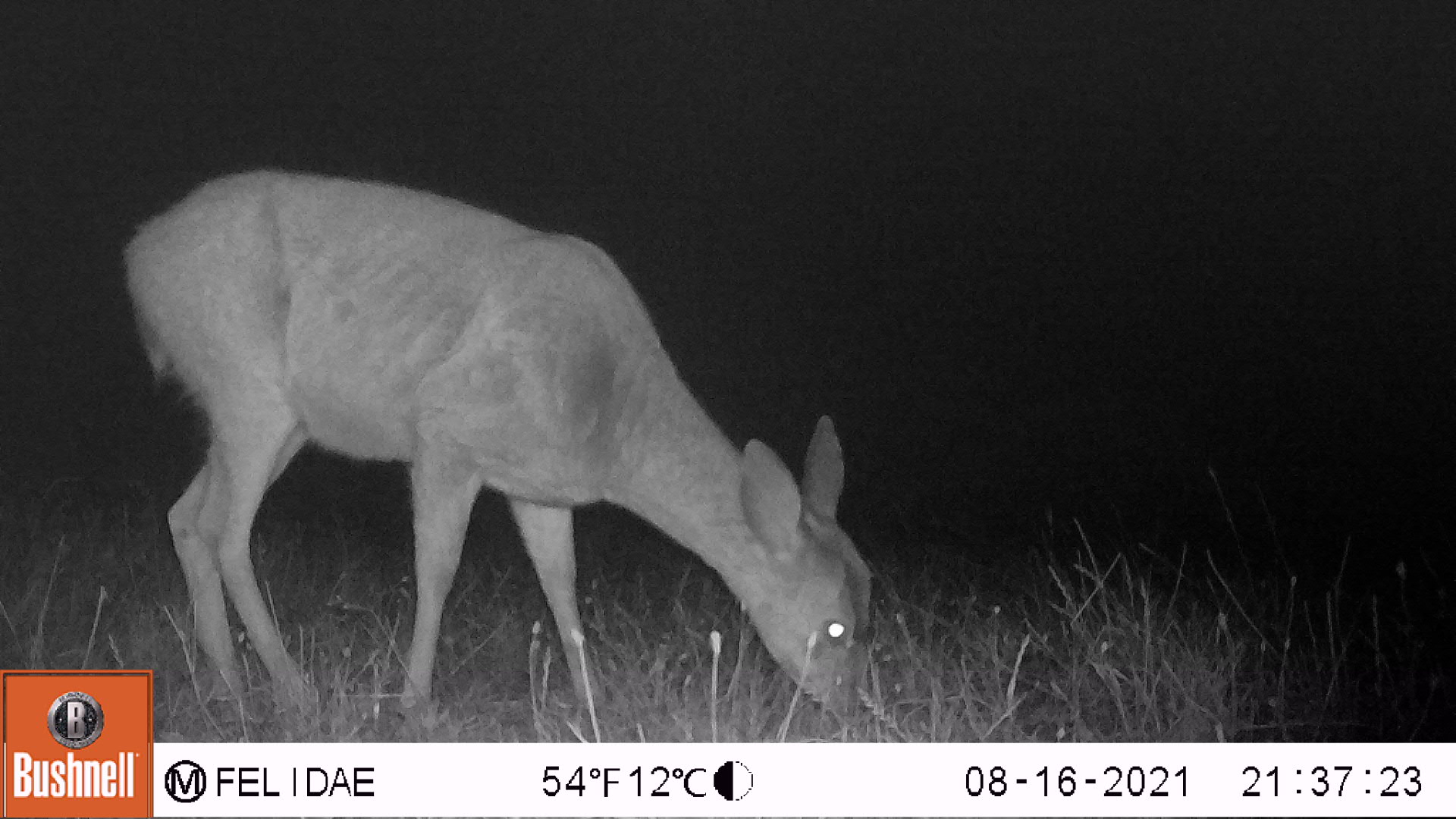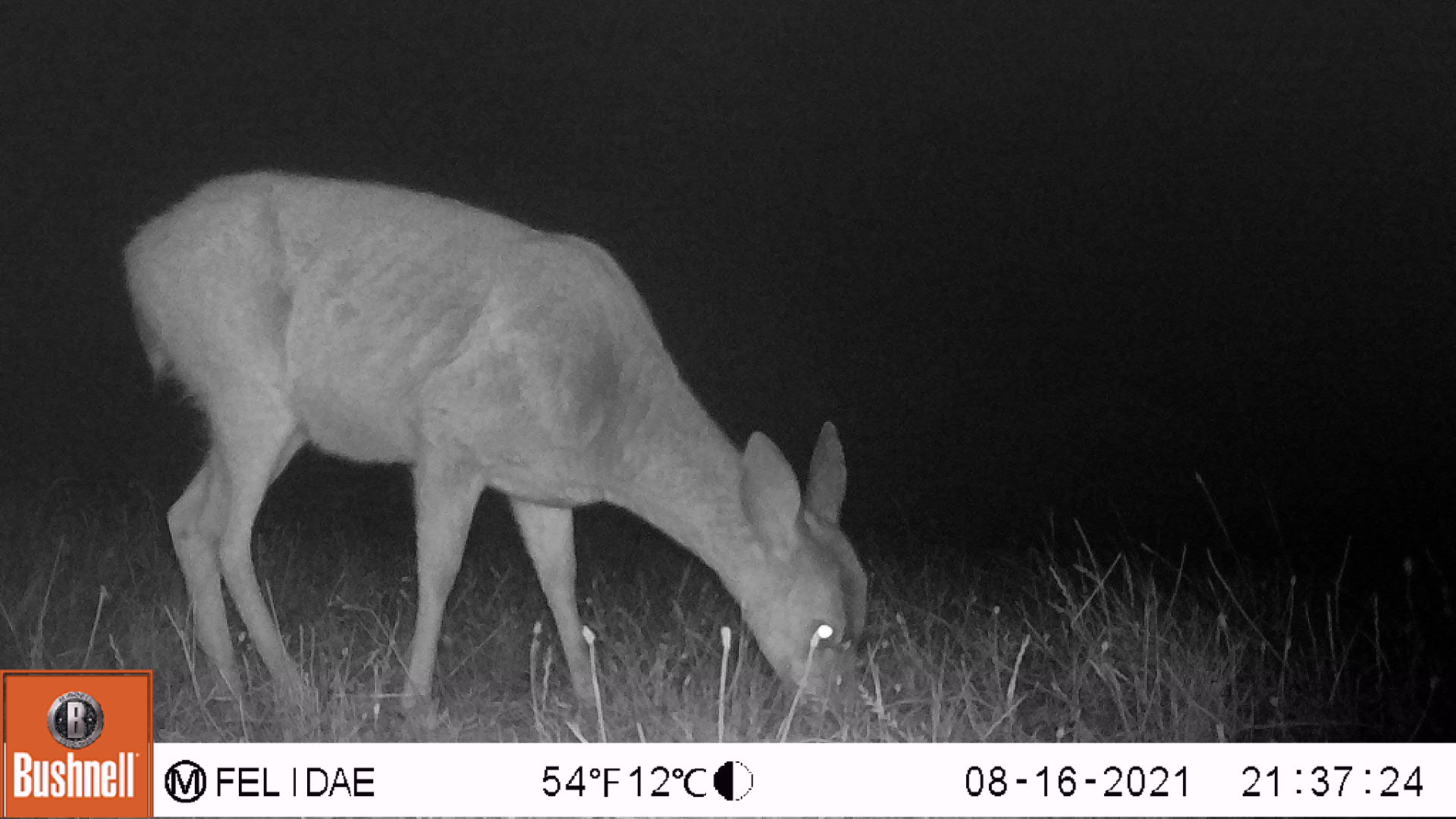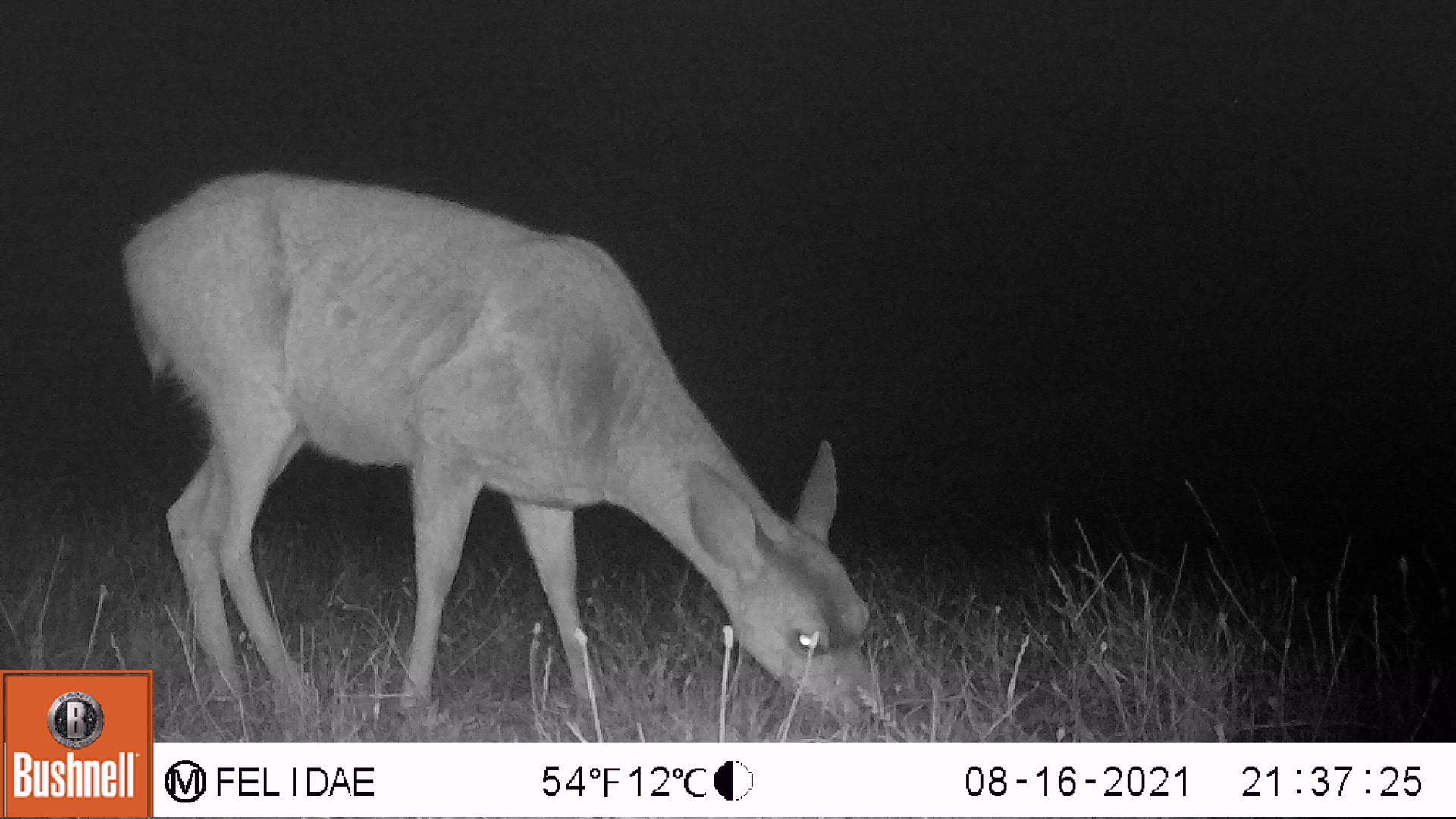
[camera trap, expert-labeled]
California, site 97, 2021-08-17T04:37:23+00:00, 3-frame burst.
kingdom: Animalia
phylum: Chordata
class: Mammalia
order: Artiodactyla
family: Cervidae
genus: Odocoileus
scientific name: Odocoileus hemionus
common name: mule deer